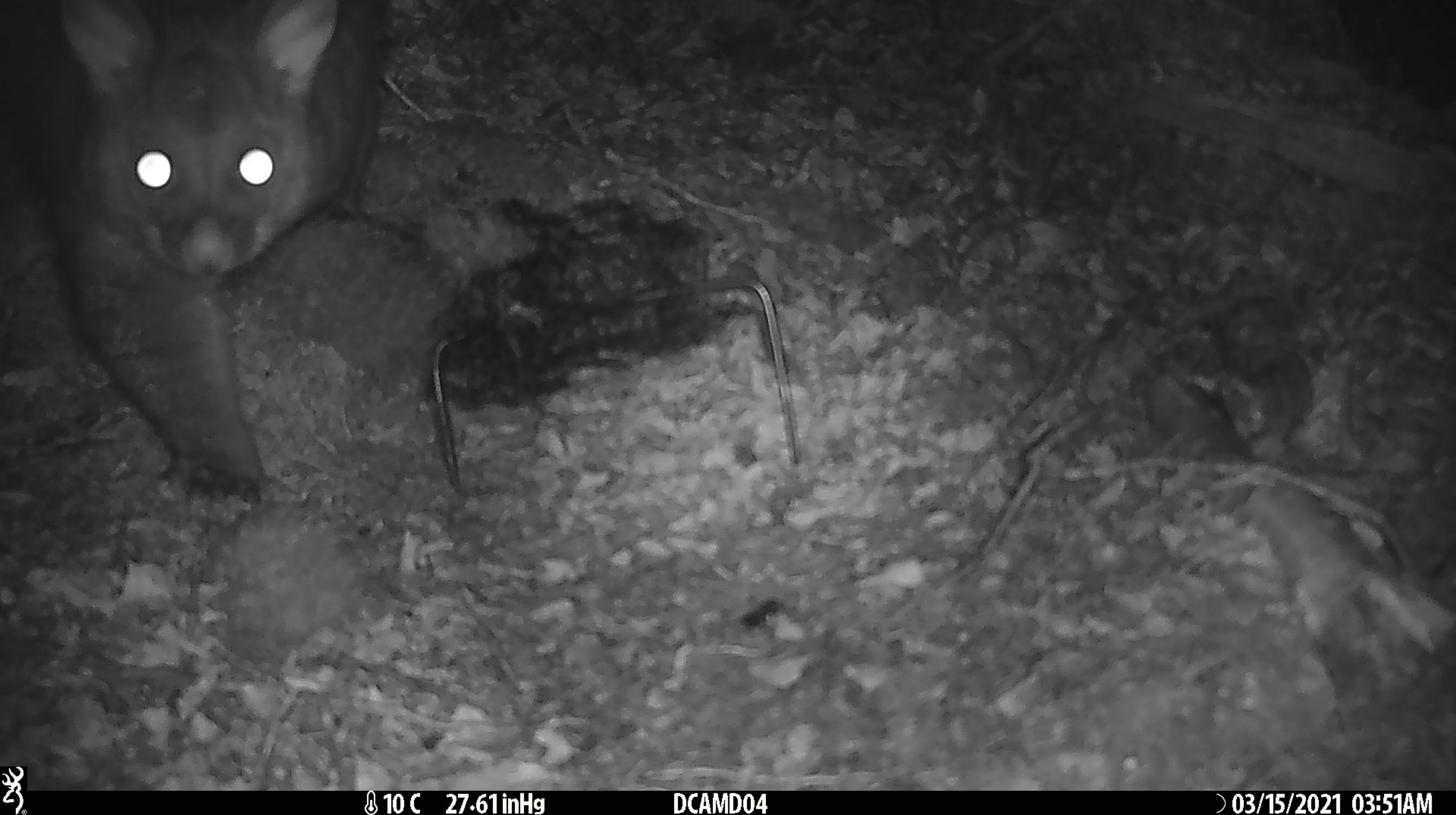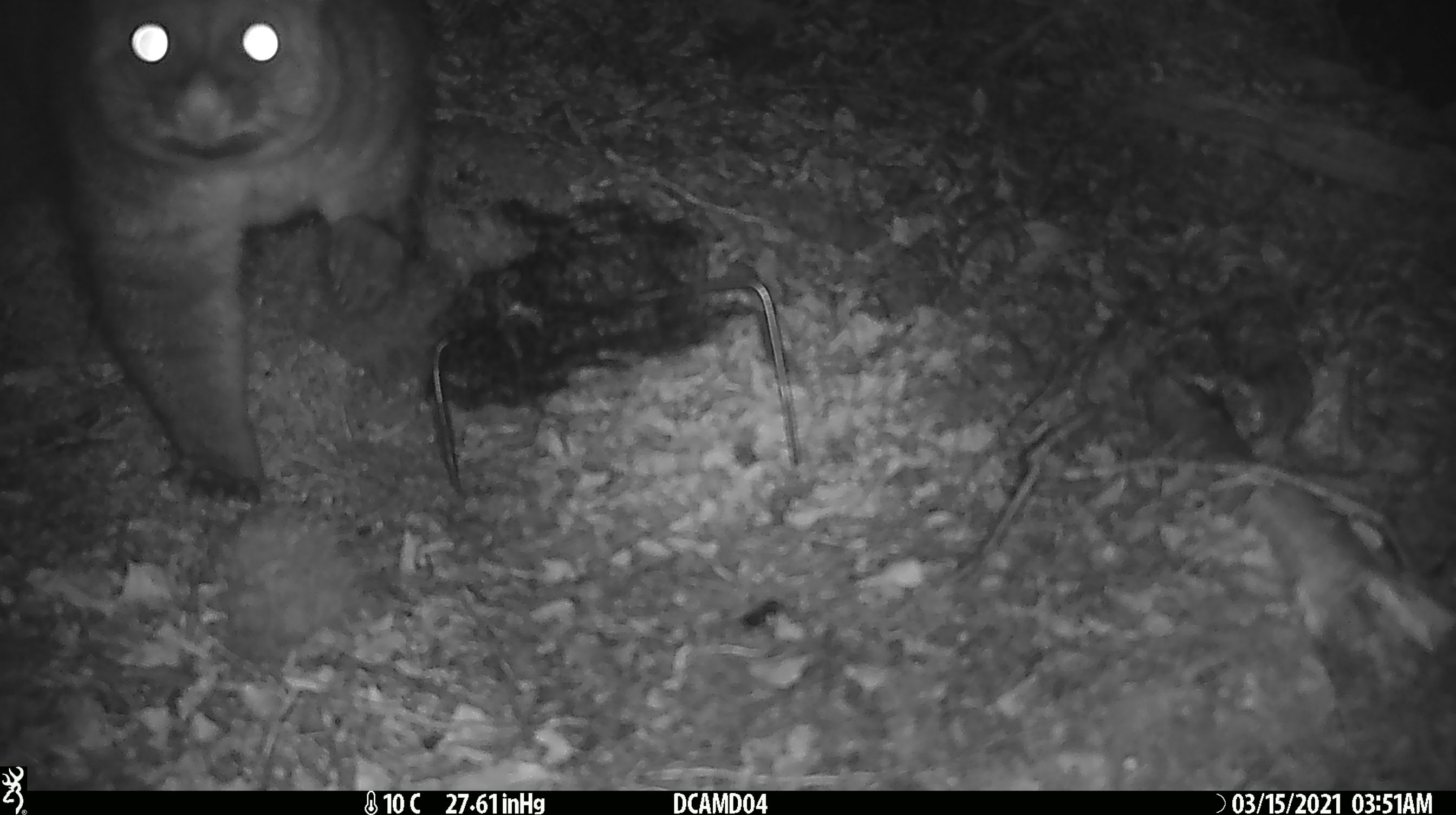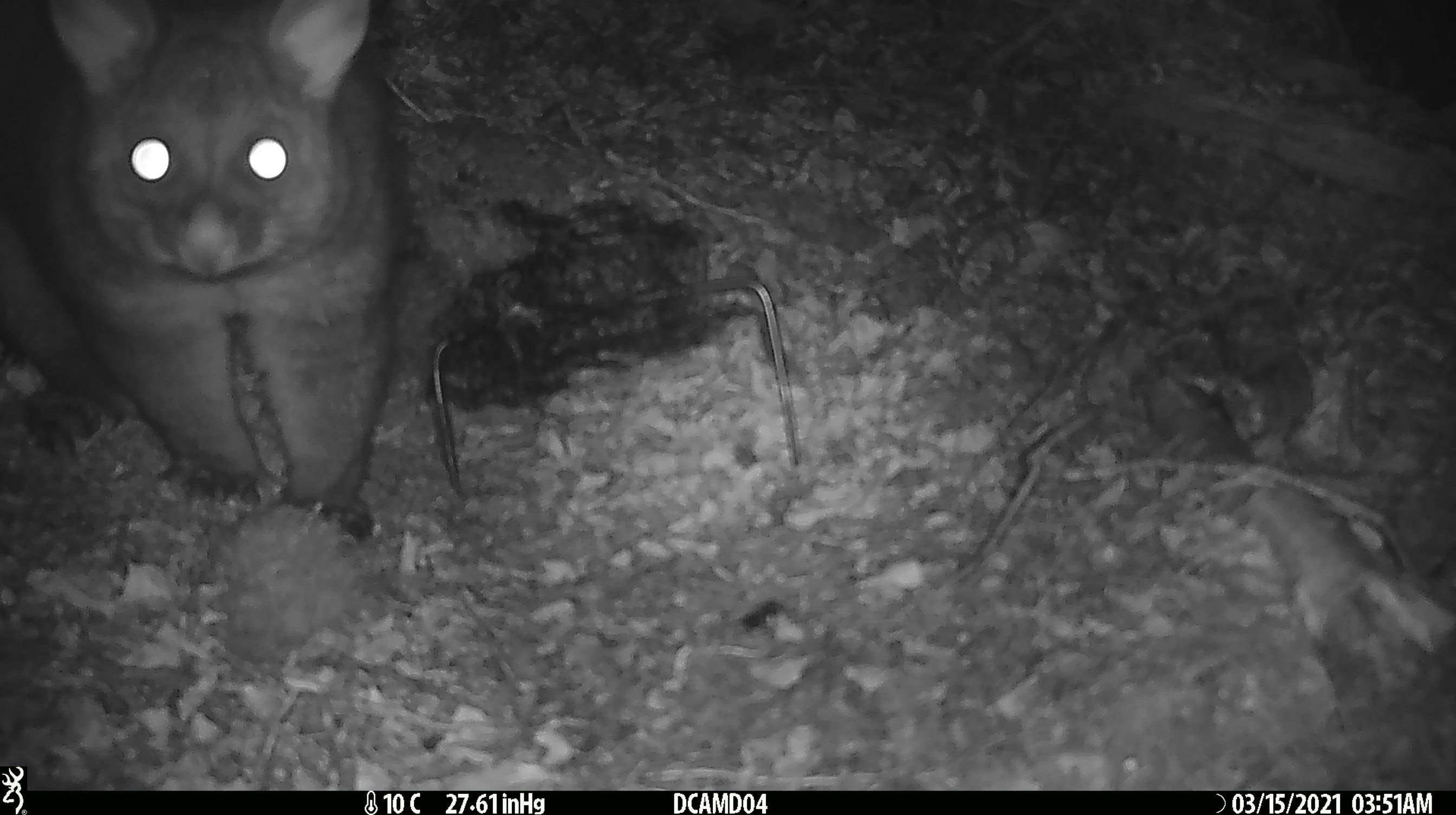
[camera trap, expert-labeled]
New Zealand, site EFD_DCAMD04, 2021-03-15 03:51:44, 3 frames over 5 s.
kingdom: Animalia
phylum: Chordata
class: Mammalia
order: Diprotodontia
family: Phalangeridae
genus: Trichosurus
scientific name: Trichosurus vulpecula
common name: common brushtail possum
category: possum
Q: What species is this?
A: Possum (common brushtail possum) (Trichosurus vulpecula).